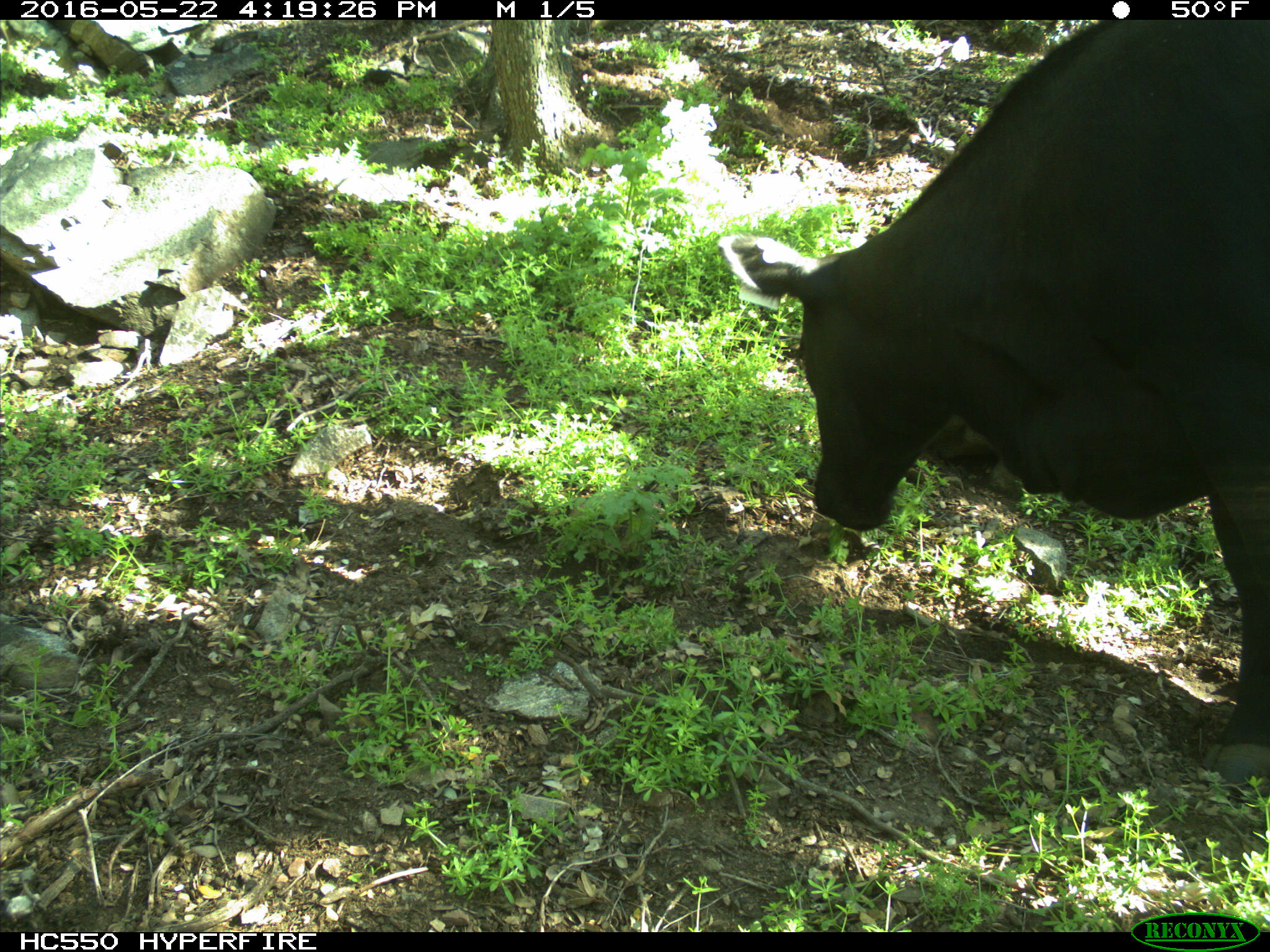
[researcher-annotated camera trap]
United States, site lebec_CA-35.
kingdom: Animalia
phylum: Chordata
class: Mammalia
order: Artiodactyla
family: Bovidae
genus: Bos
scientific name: Bos taurus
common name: domestic cow